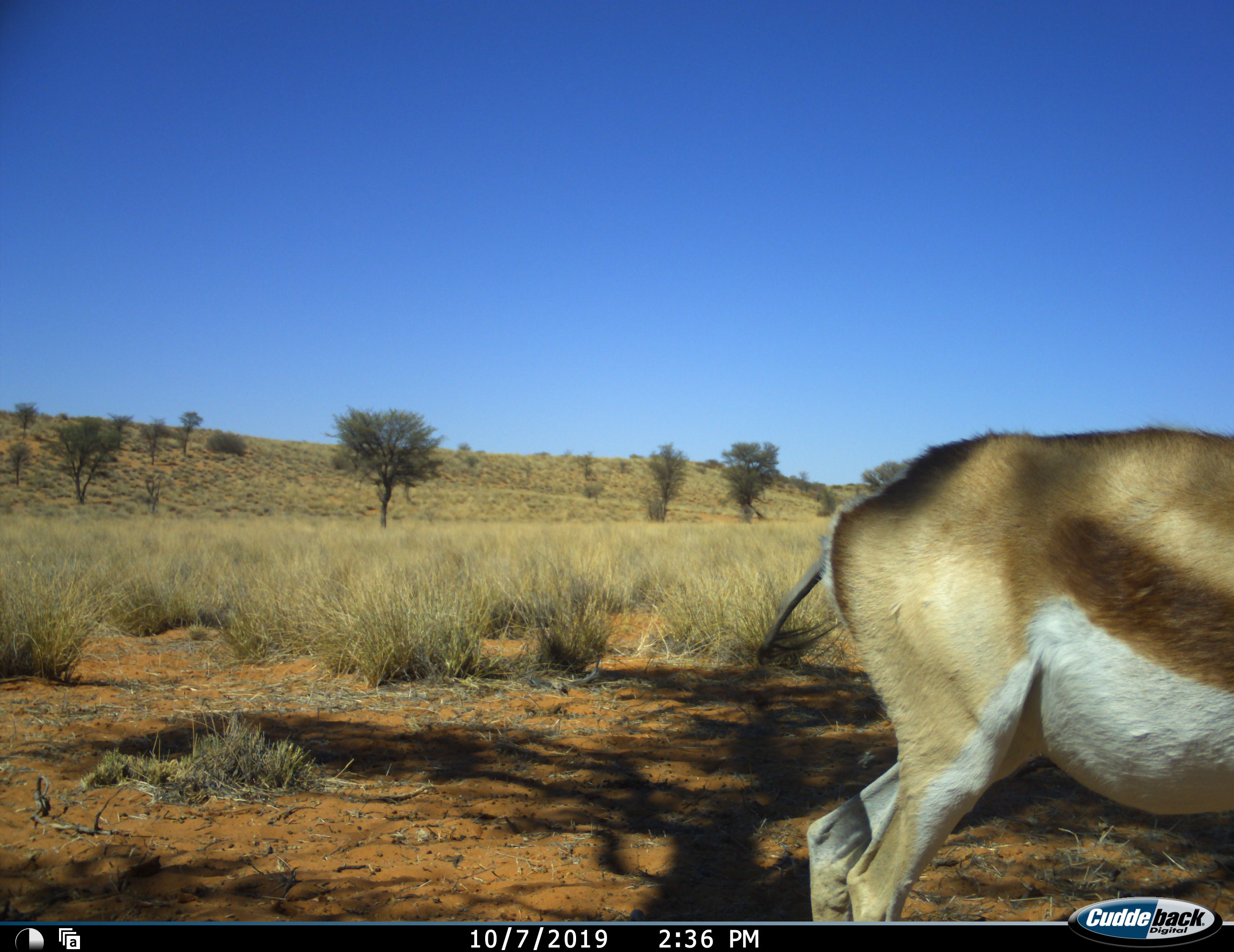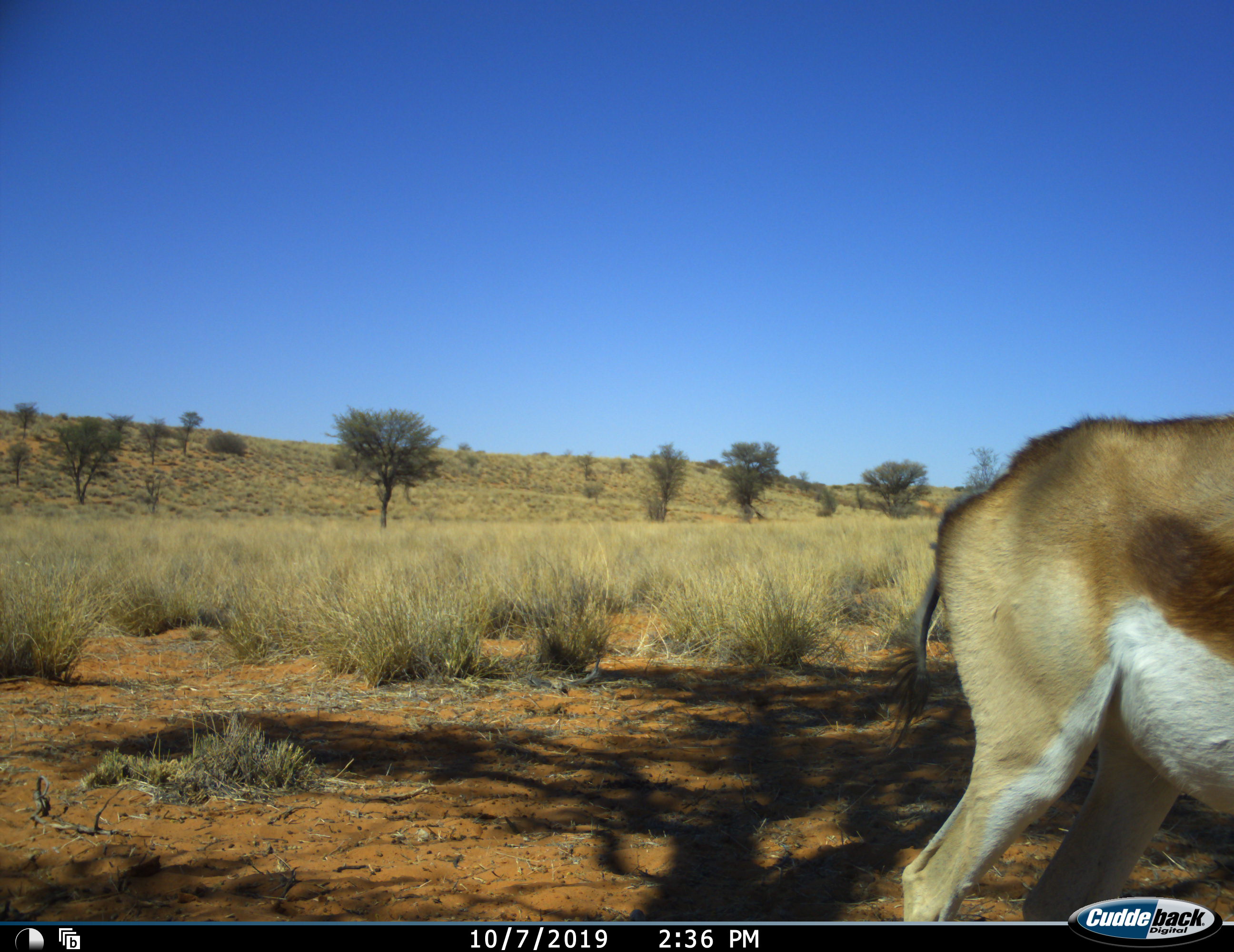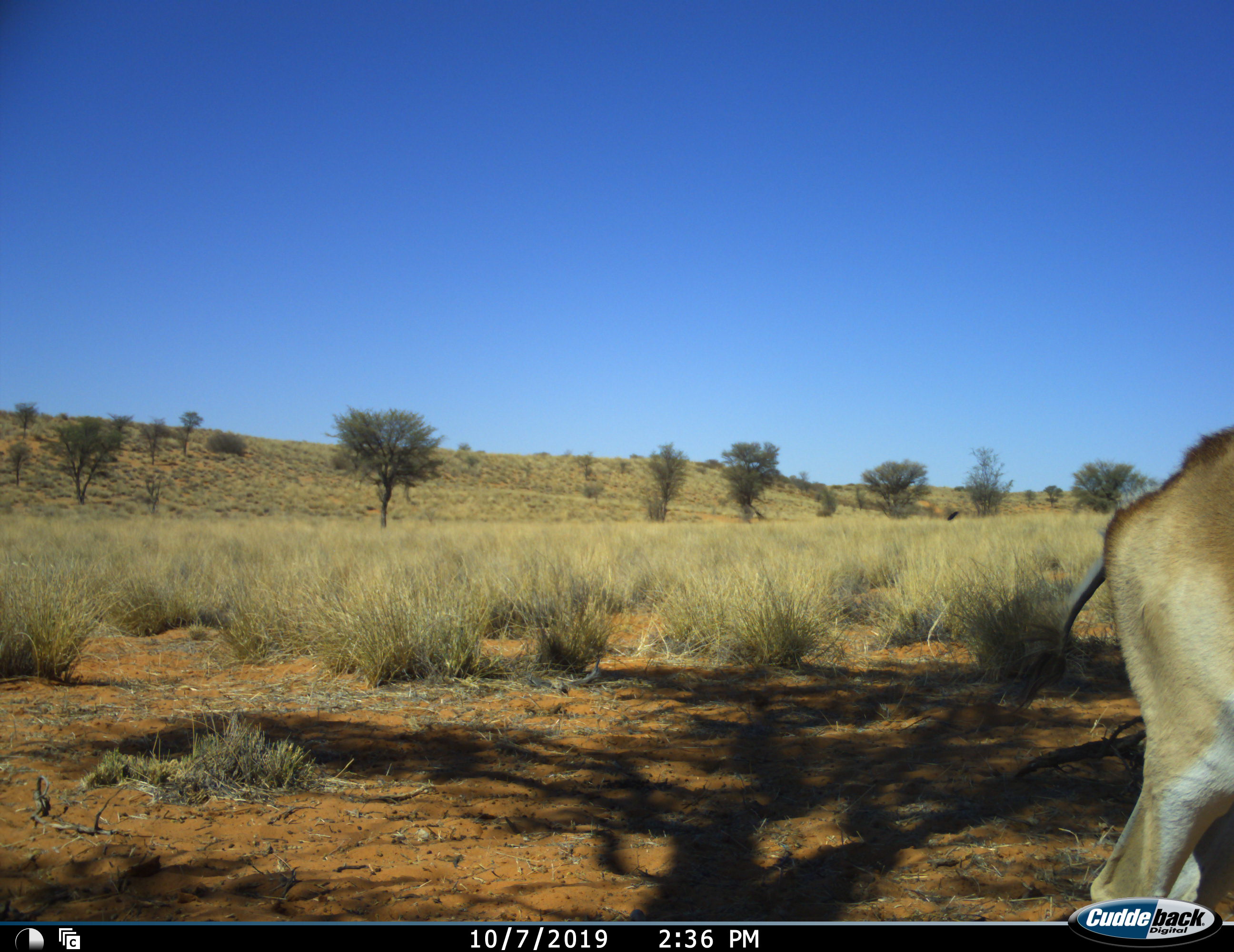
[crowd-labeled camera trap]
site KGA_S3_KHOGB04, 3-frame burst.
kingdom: Animalia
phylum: Chordata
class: Mammalia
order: Artiodactyla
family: Bovidae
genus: Antidorcas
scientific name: Antidorcas marsupialis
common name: springbok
Springbok (Antidorcas marsupialis), count 1. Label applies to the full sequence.